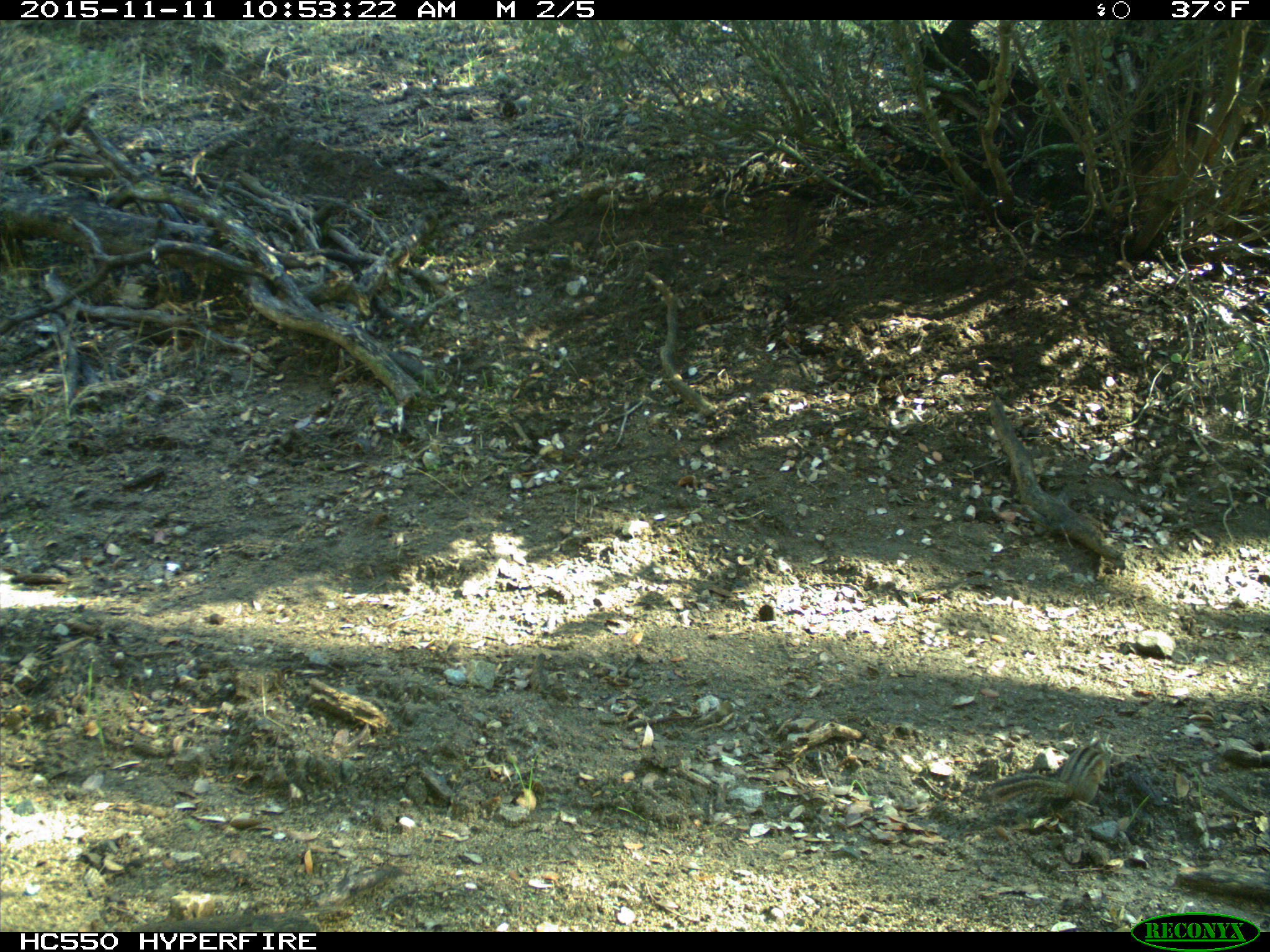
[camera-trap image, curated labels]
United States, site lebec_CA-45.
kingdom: Animalia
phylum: Chordata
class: Mammalia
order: Rodentia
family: Sciuridae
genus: Tamias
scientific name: Tamias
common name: chipmunk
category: unidentified chipmunk